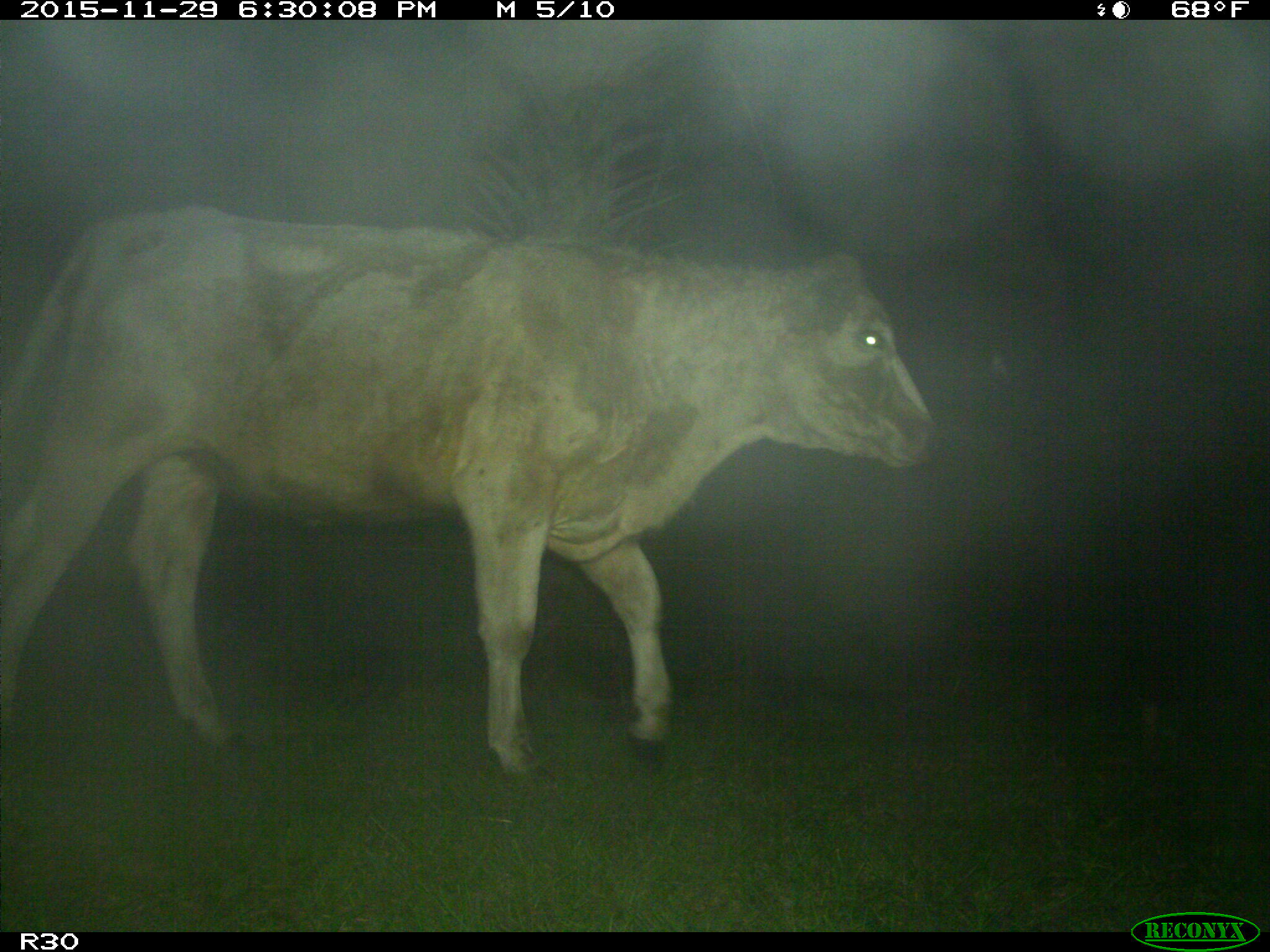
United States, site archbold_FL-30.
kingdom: Animalia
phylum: Chordata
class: Mammalia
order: Artiodactyla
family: Bovidae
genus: Bos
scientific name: Bos taurus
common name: domestic cow